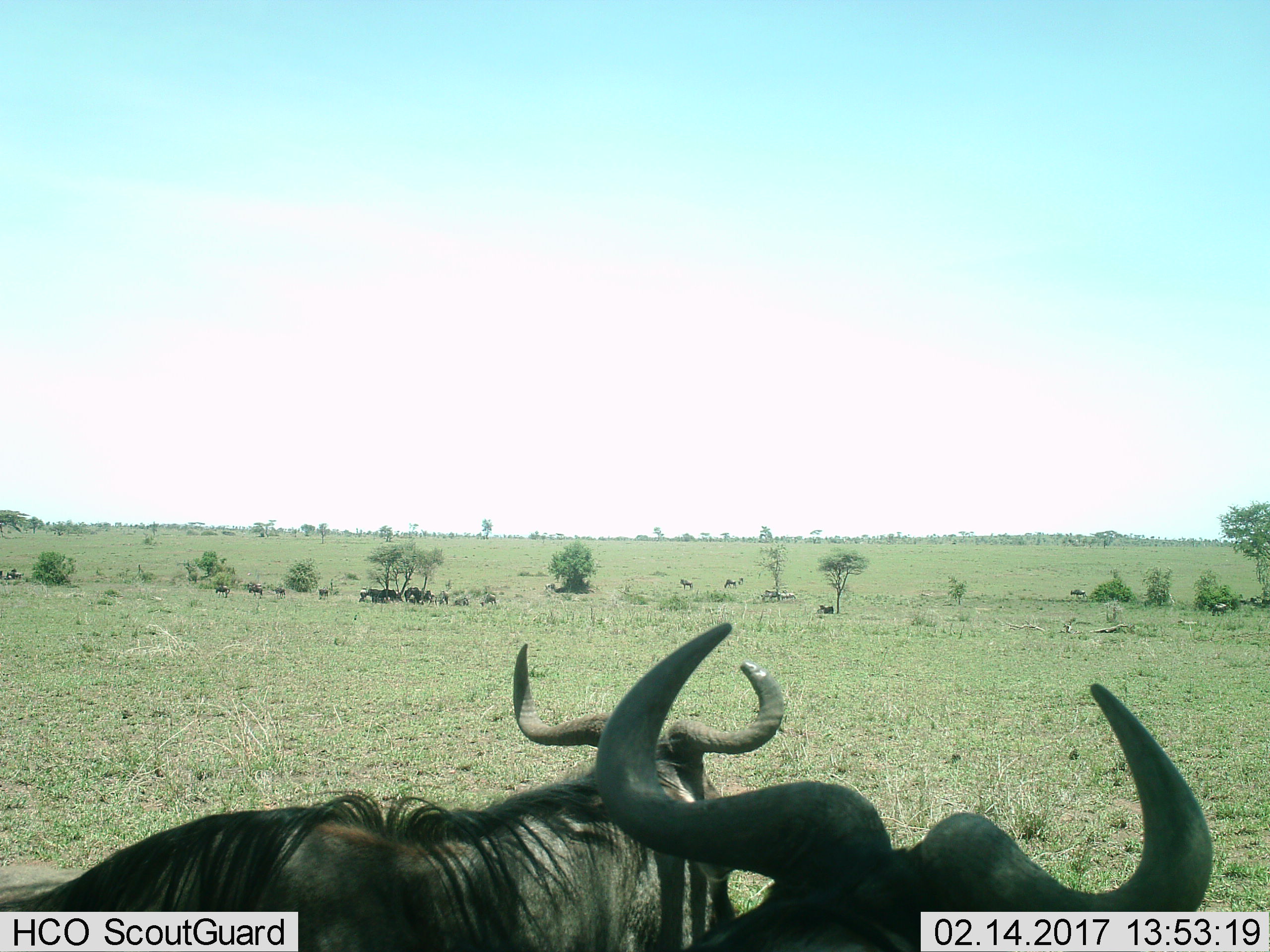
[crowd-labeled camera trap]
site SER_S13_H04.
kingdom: Animalia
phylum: Chordata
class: Mammalia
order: Artiodactyla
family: Bovidae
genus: Connochaetes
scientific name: Connochaetes taurinus taurinus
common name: blue wildebeest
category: wildebeestblue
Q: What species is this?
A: Wildebeestblue (blue wildebeest) (Connochaetes taurinus taurinus).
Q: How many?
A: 11-50.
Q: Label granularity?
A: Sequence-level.